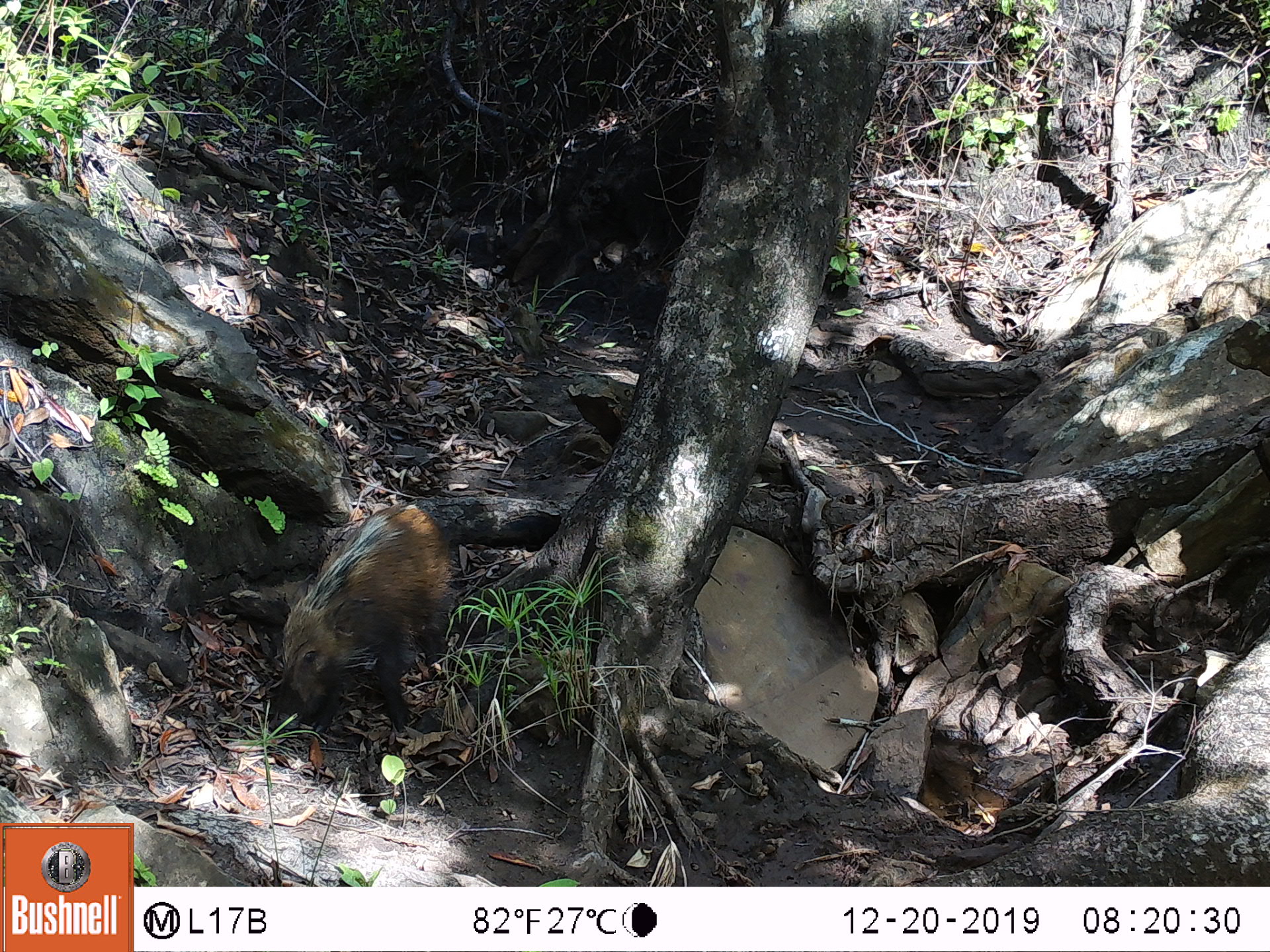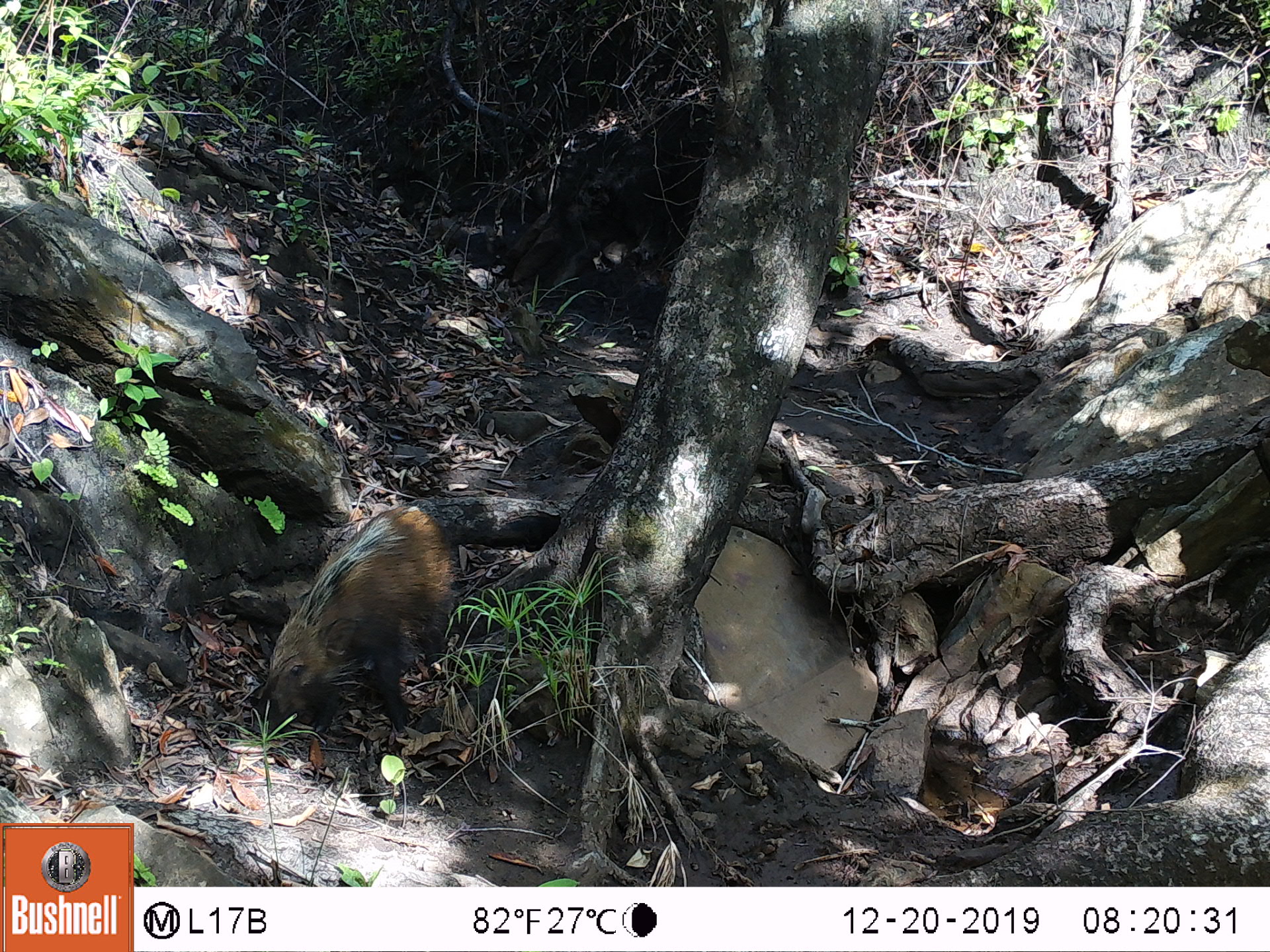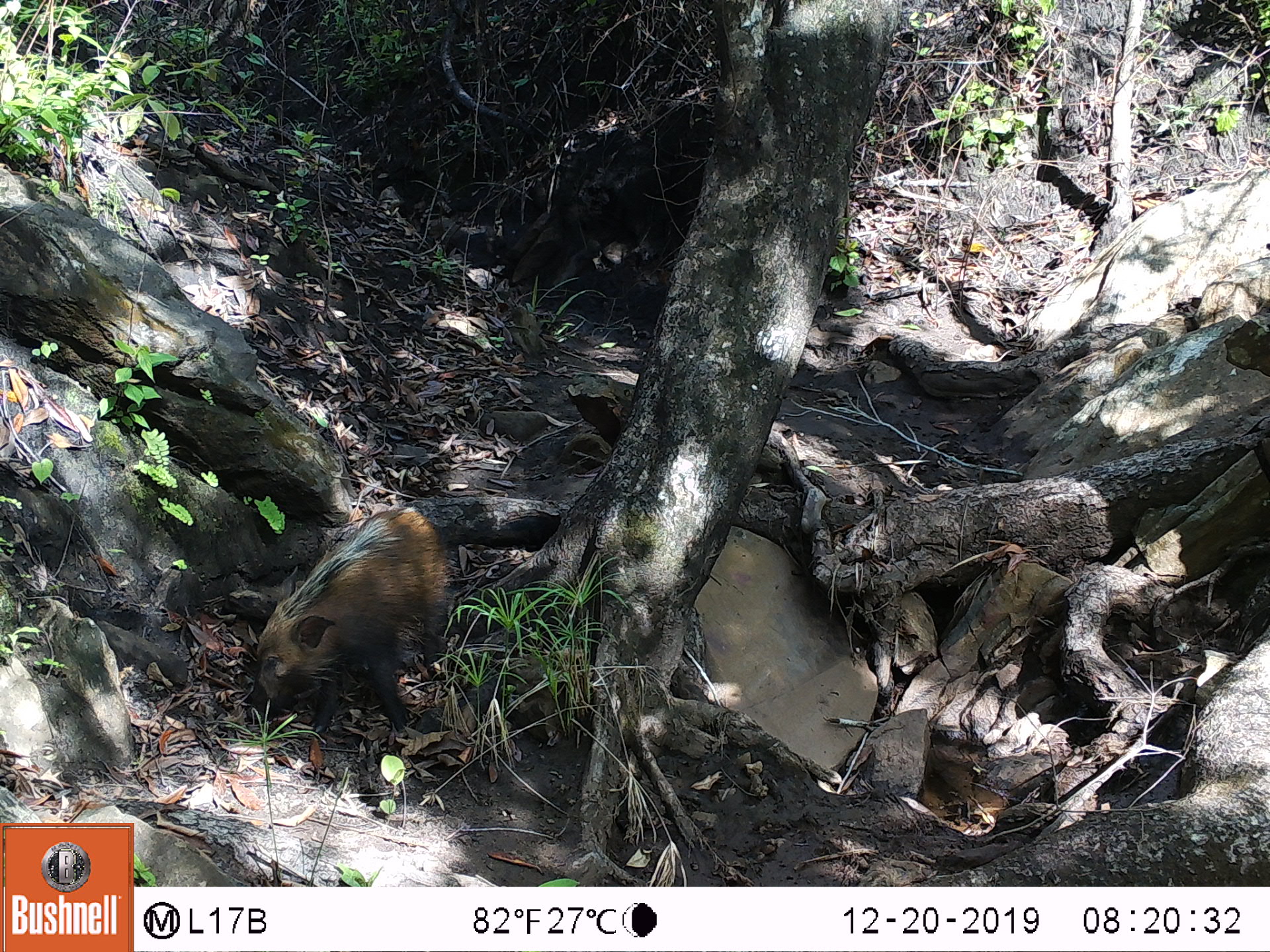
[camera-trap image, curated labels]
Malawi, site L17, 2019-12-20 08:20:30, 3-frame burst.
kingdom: Animalia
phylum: Chordata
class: Mammalia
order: Artiodactyla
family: Suidae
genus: Potamochoerus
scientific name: Potamochoerus larvatus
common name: bushpig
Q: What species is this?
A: Bushpig (Potamochoerus larvatus).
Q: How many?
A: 1.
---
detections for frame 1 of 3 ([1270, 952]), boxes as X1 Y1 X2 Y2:
bushpig: 263 502 462 724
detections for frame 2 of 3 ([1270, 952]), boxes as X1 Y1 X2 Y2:
bushpig: 256 492 455 728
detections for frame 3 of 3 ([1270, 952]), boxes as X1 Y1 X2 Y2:
bushpig: 251 492 452 718